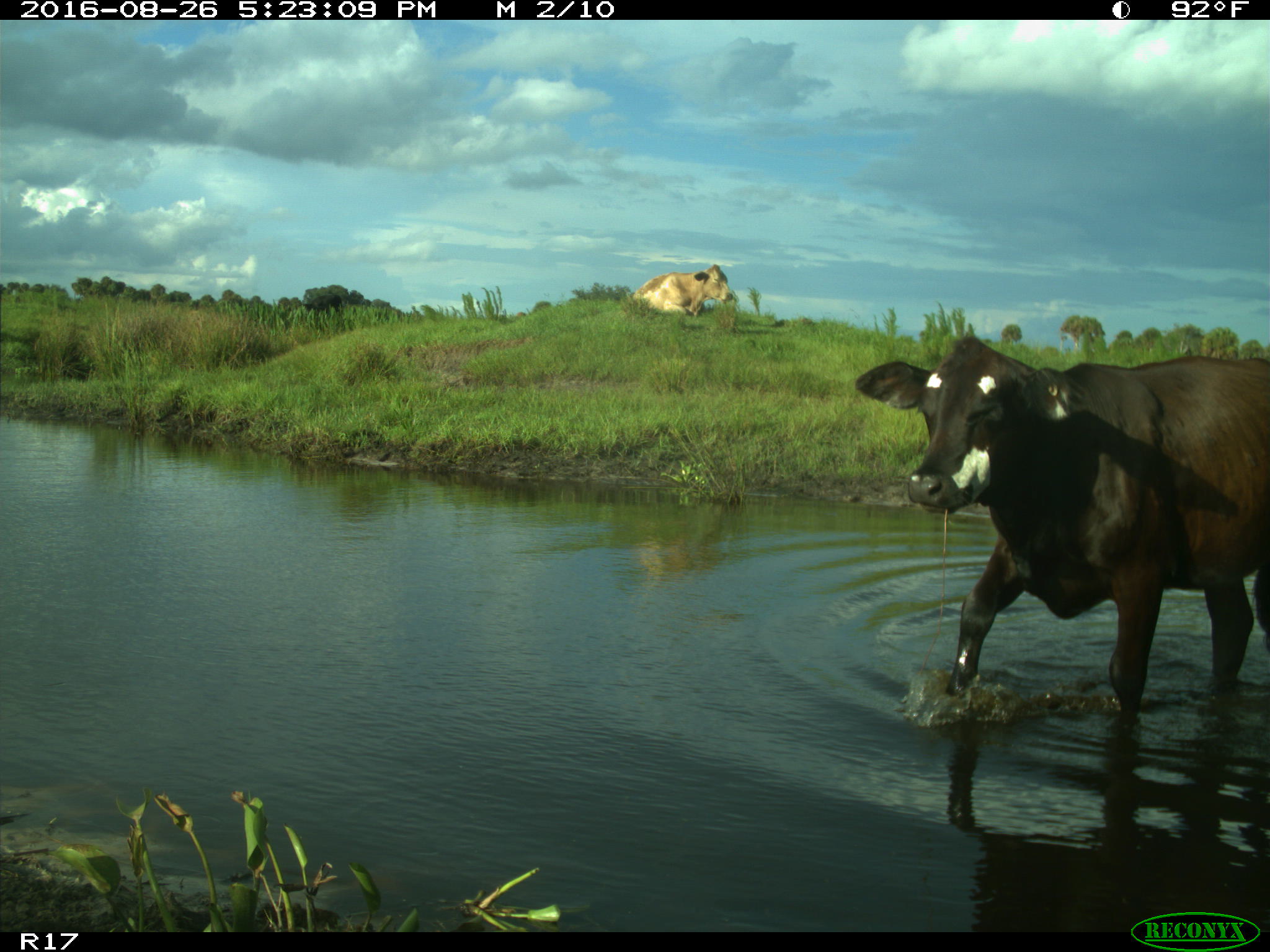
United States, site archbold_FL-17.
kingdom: Animalia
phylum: Chordata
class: Mammalia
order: Artiodactyla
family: Bovidae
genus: Bos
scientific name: Bos taurus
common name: domestic cow